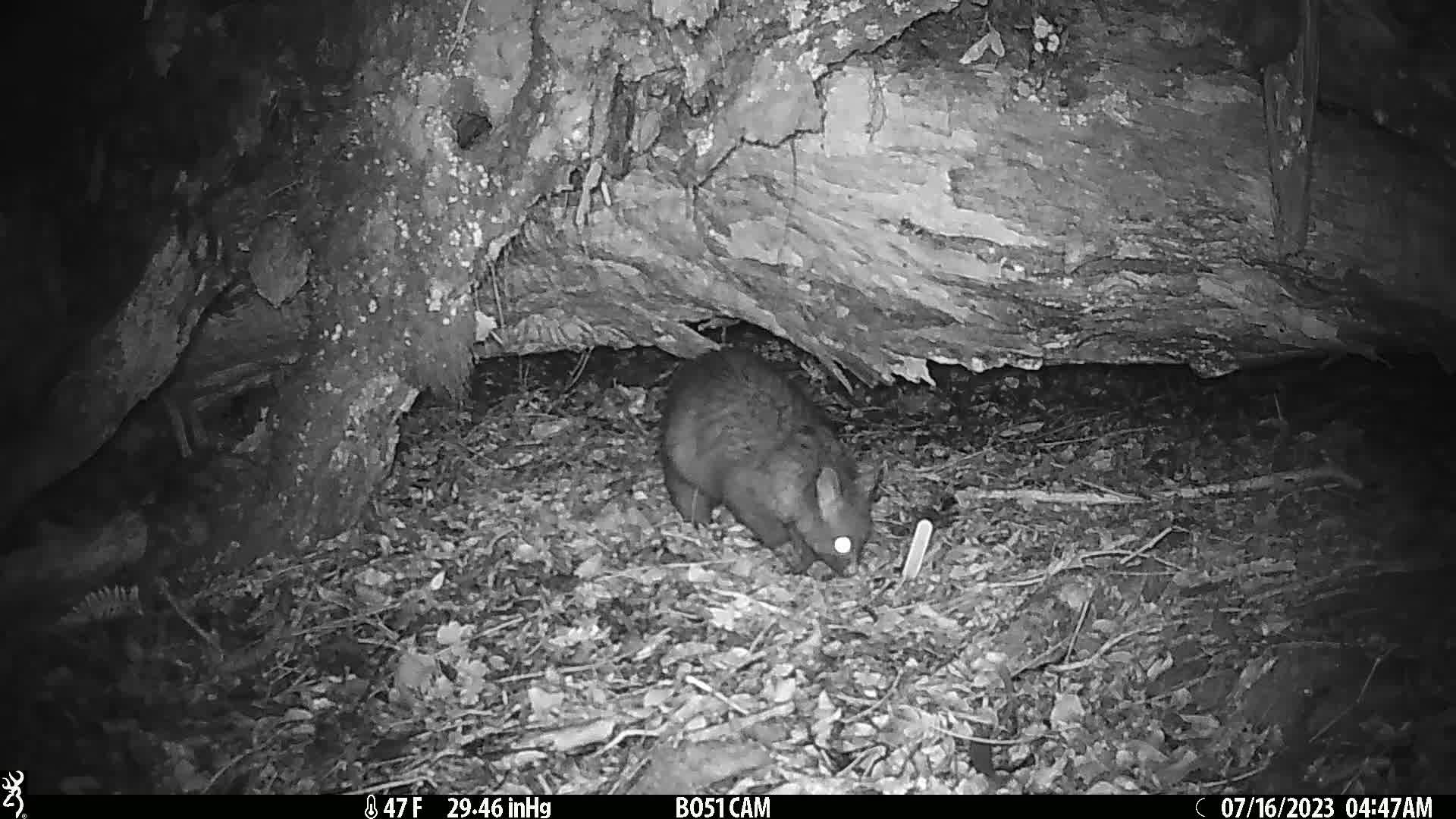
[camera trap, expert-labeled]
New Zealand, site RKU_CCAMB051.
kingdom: Animalia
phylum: Chordata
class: Mammalia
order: Diprotodontia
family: Phalangeridae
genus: Trichosurus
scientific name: Trichosurus vulpecula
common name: common brushtail possum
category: possum